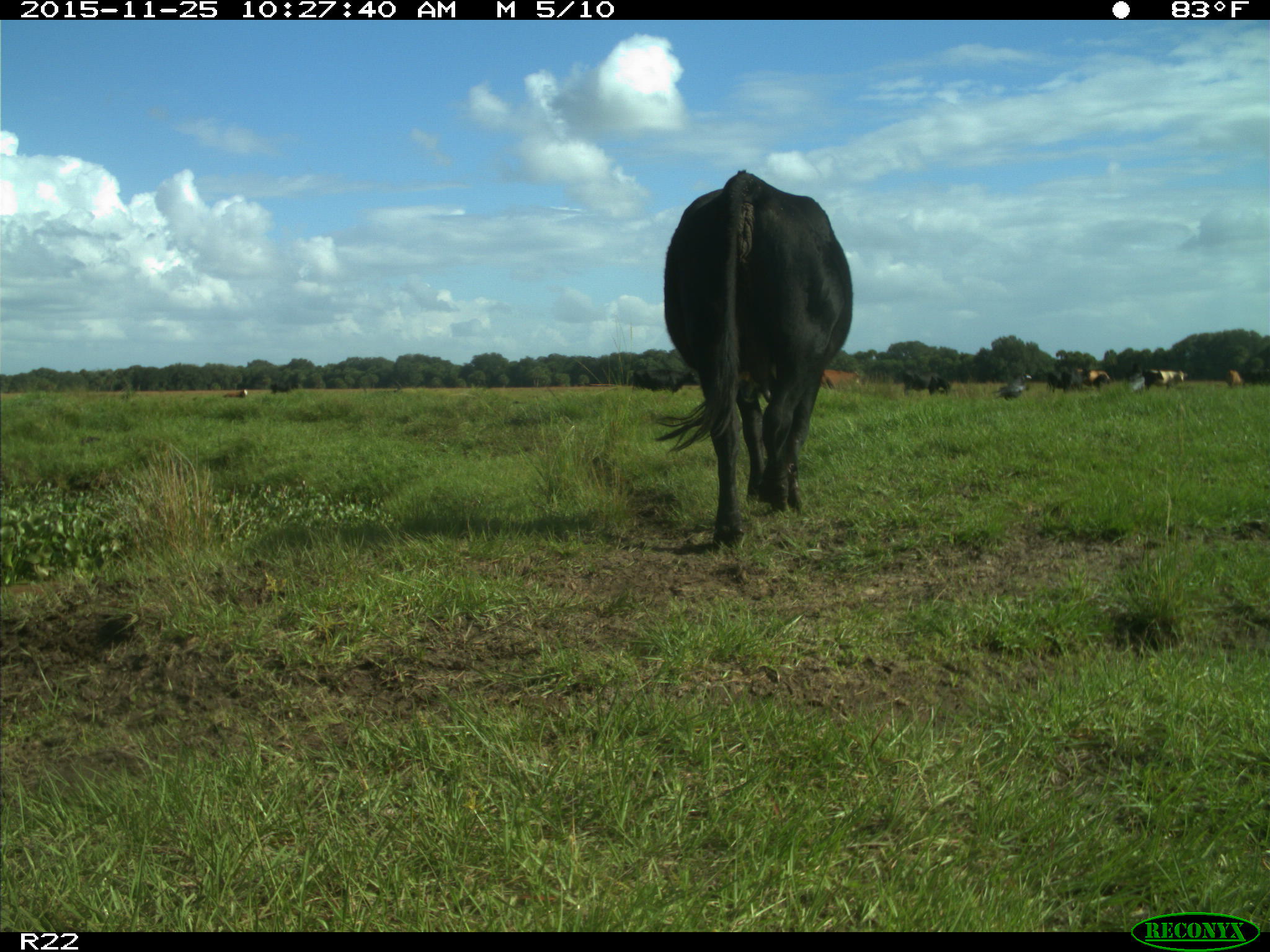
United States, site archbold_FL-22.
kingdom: Animalia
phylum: Chordata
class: Mammalia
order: Artiodactyla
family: Bovidae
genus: Bos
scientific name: Bos taurus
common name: domestic cow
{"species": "Bos taurus (domestic cow)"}